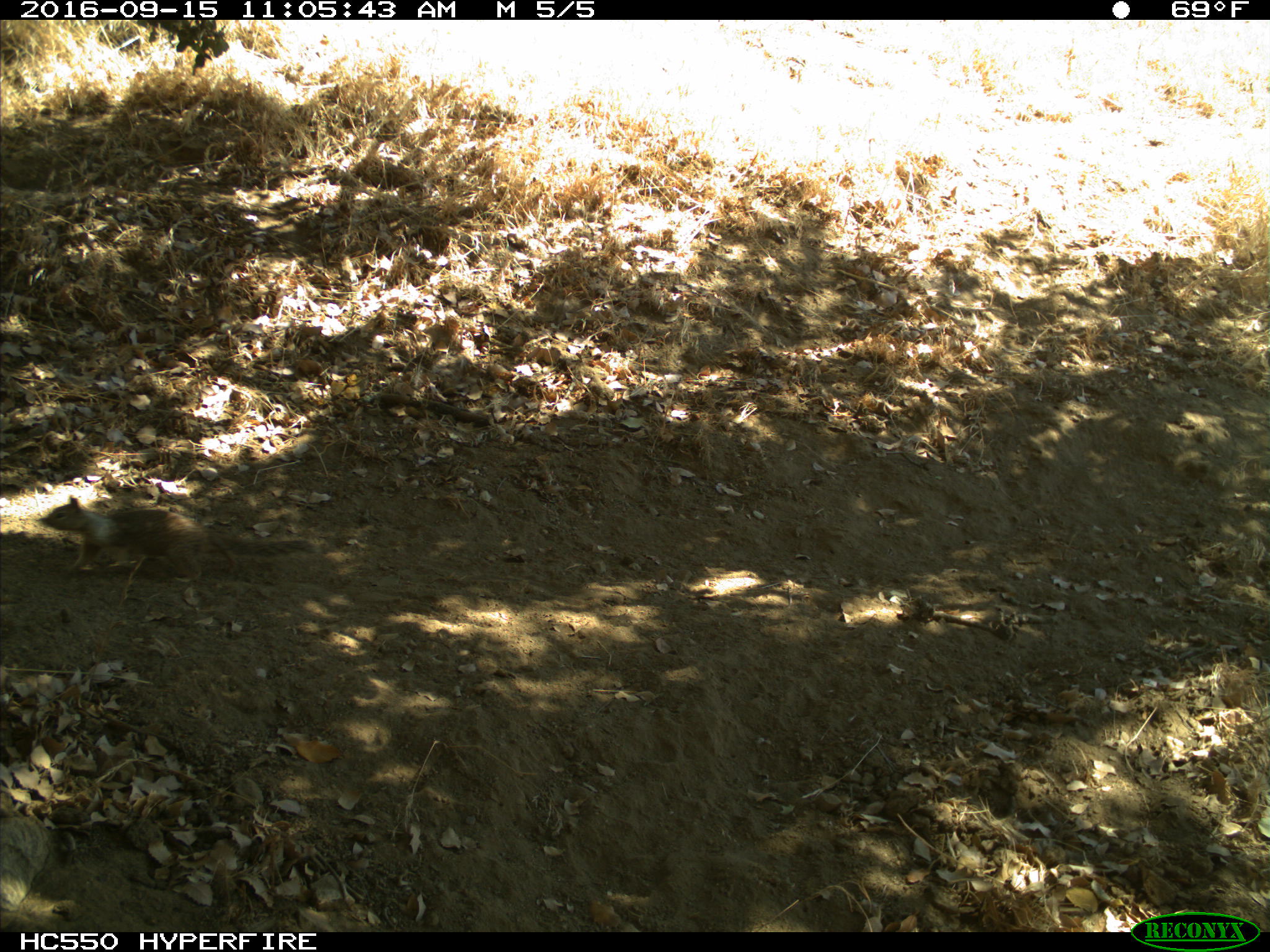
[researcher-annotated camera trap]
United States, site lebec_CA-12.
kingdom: Animalia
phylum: Chordata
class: Mammalia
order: Rodentia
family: Sciuridae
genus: Otospermophilus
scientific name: Otospermophilus beecheyi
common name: california ground squirrel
Otospermophilus beecheyi (california ground squirrel).